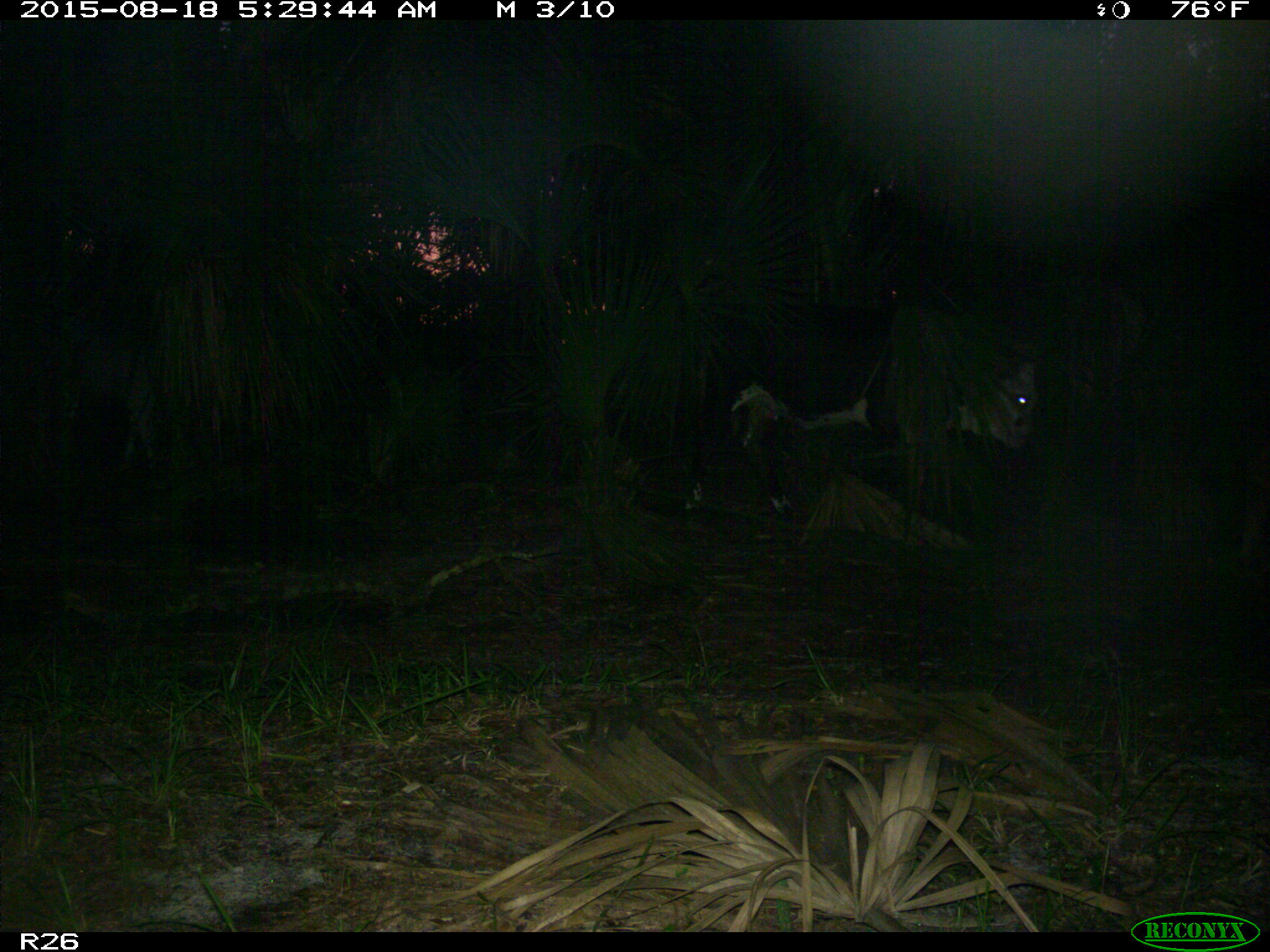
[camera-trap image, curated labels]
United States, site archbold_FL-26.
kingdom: Animalia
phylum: Chordata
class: Mammalia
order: Artiodactyla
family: Bovidae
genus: Bos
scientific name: Bos taurus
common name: domestic cow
Bos taurus (domestic cow).